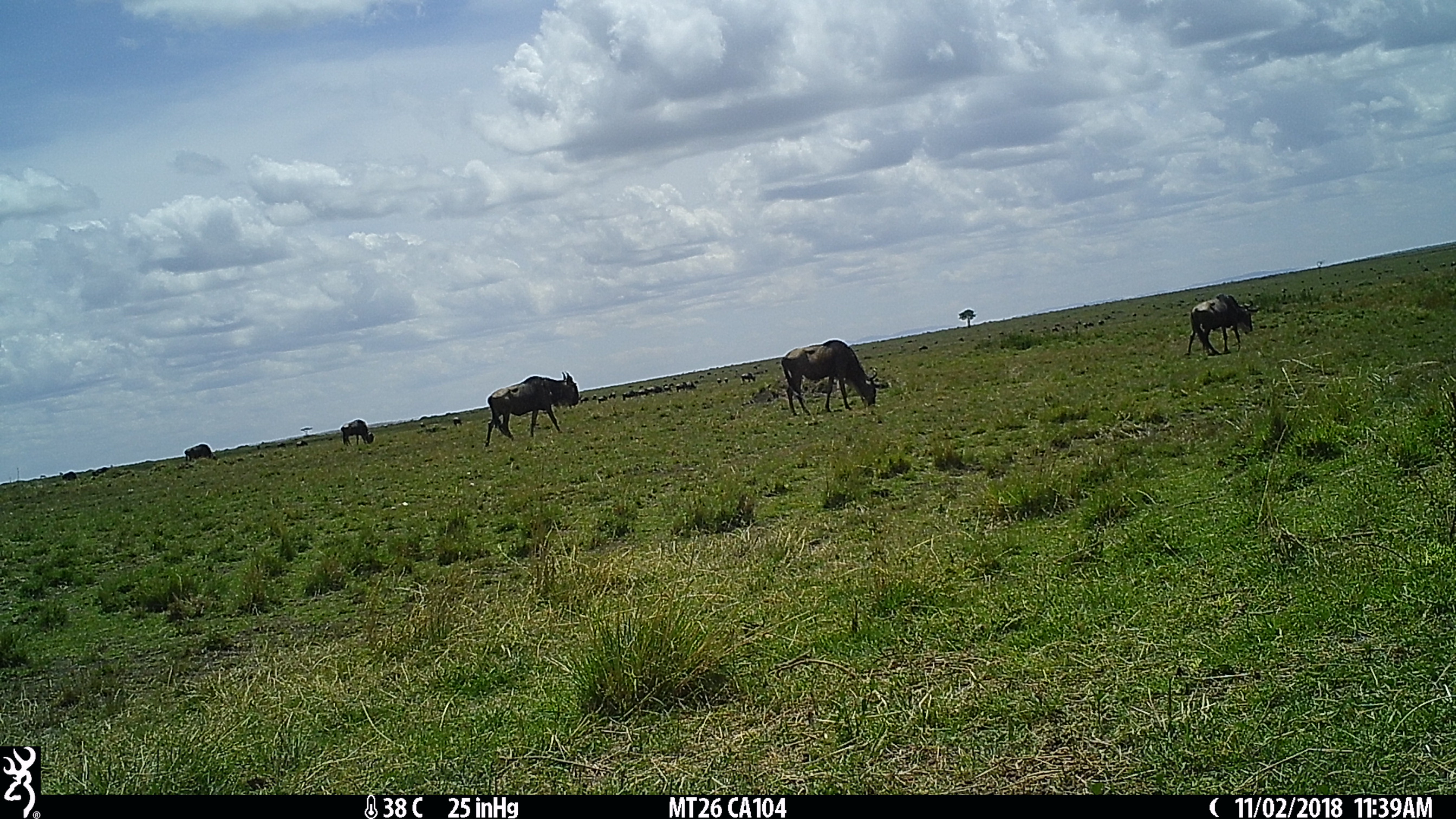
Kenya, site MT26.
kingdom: Animalia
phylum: Chordata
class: Mammalia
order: Artiodactyla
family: Bovidae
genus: Connochaetes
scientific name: Connochaetes taurinus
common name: blue wildebeest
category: wildebeest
Wildebeest (blue wildebeest) (Connochaetes taurinus).